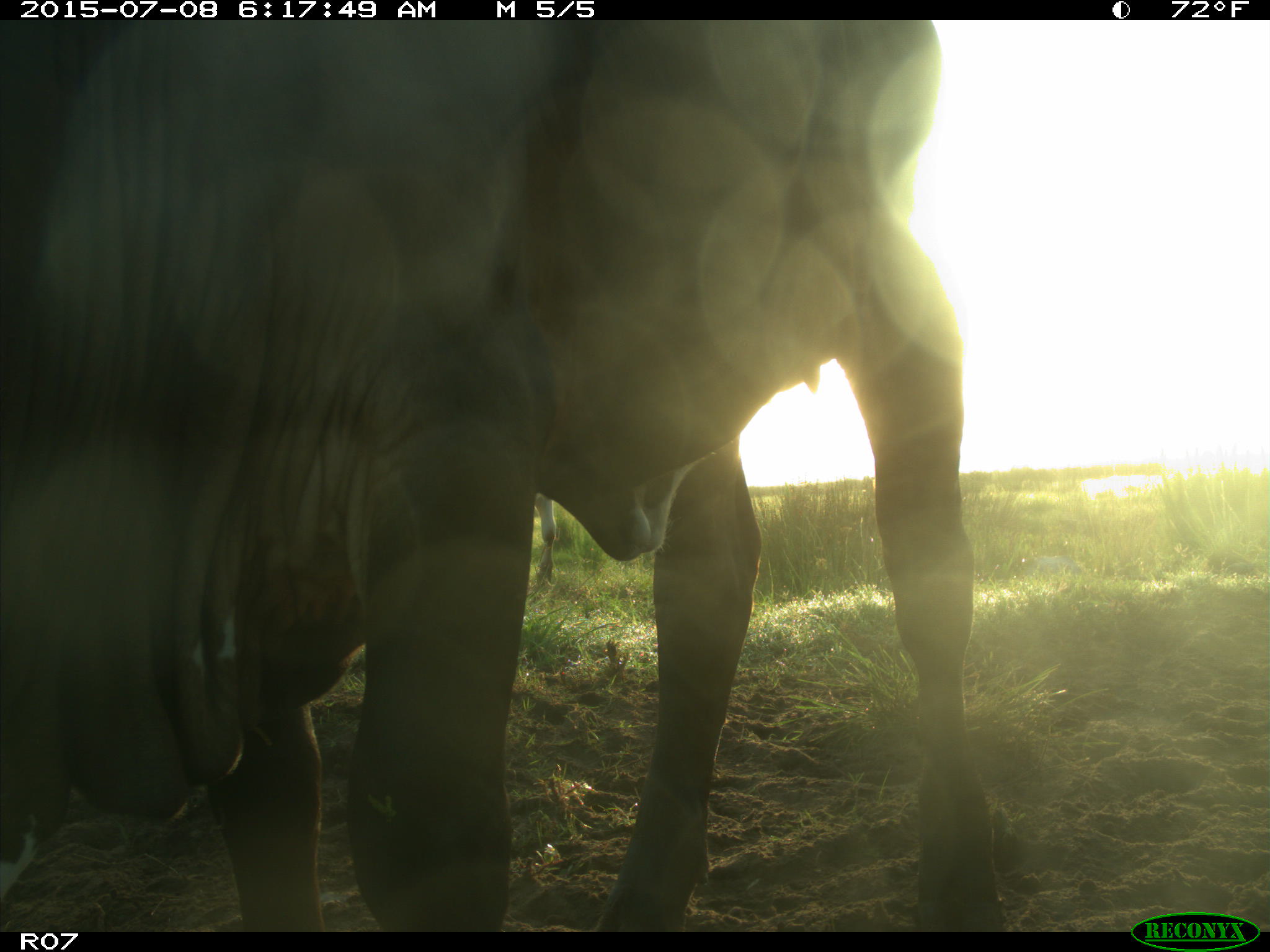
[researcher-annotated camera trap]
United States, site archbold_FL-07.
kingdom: Animalia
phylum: Chordata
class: Mammalia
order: Artiodactyla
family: Bovidae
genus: Bos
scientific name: Bos taurus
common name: domestic cow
Bos taurus (domestic cow).